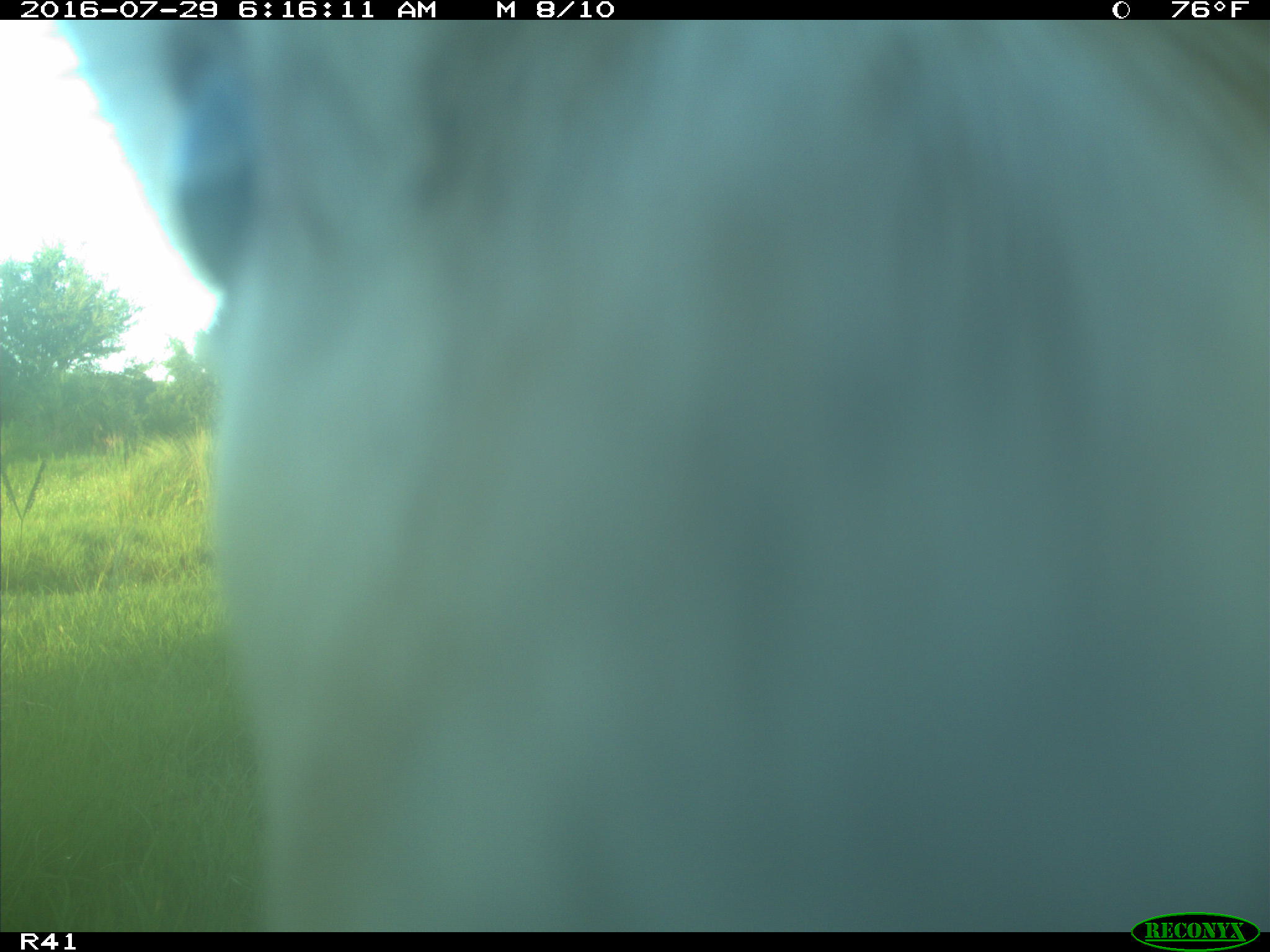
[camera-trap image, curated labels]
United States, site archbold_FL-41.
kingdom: Animalia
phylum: Chordata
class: Mammalia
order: Artiodactyla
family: Bovidae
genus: Bos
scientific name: Bos taurus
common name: domestic cow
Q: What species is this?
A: Bos taurus (domestic cow).